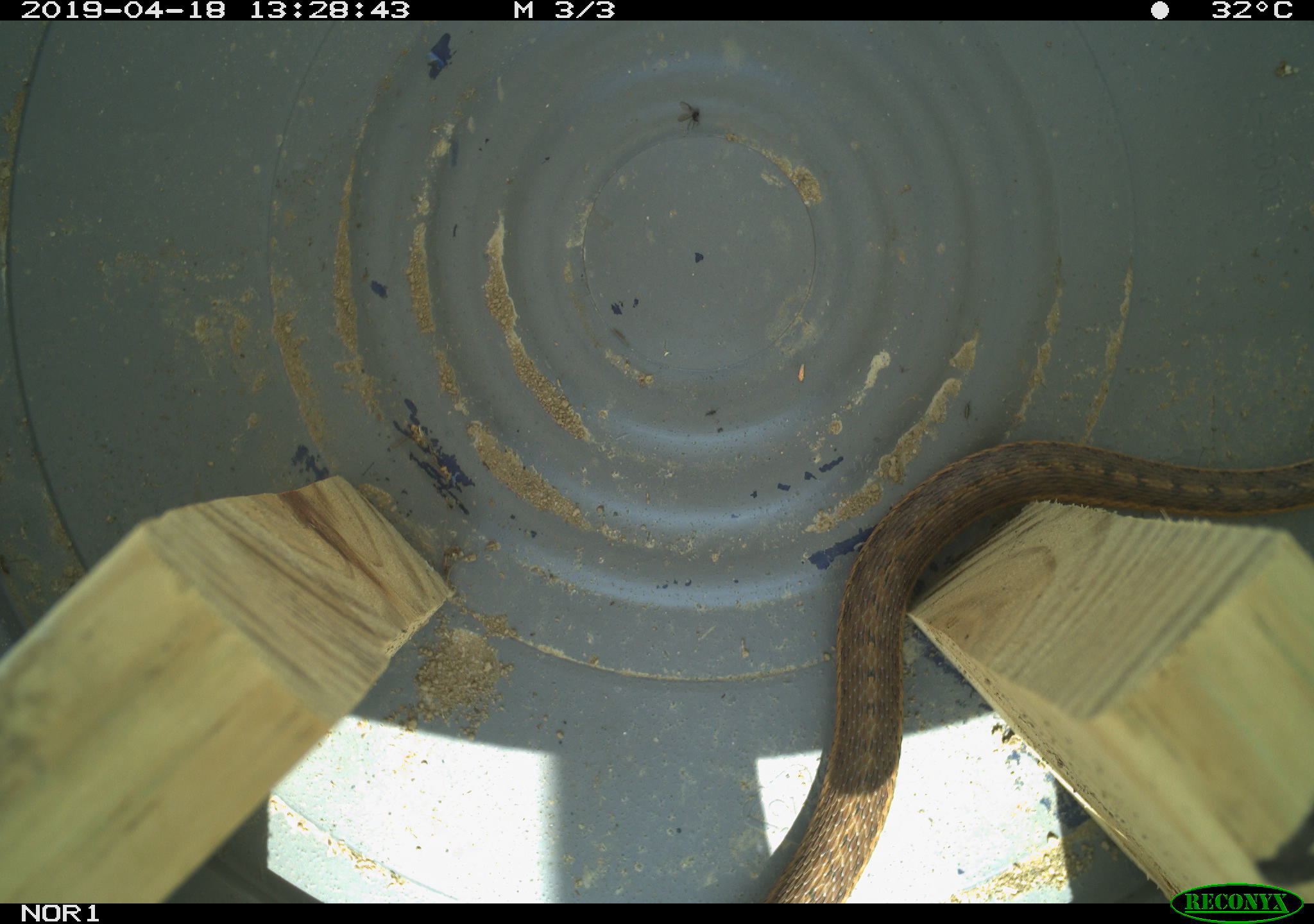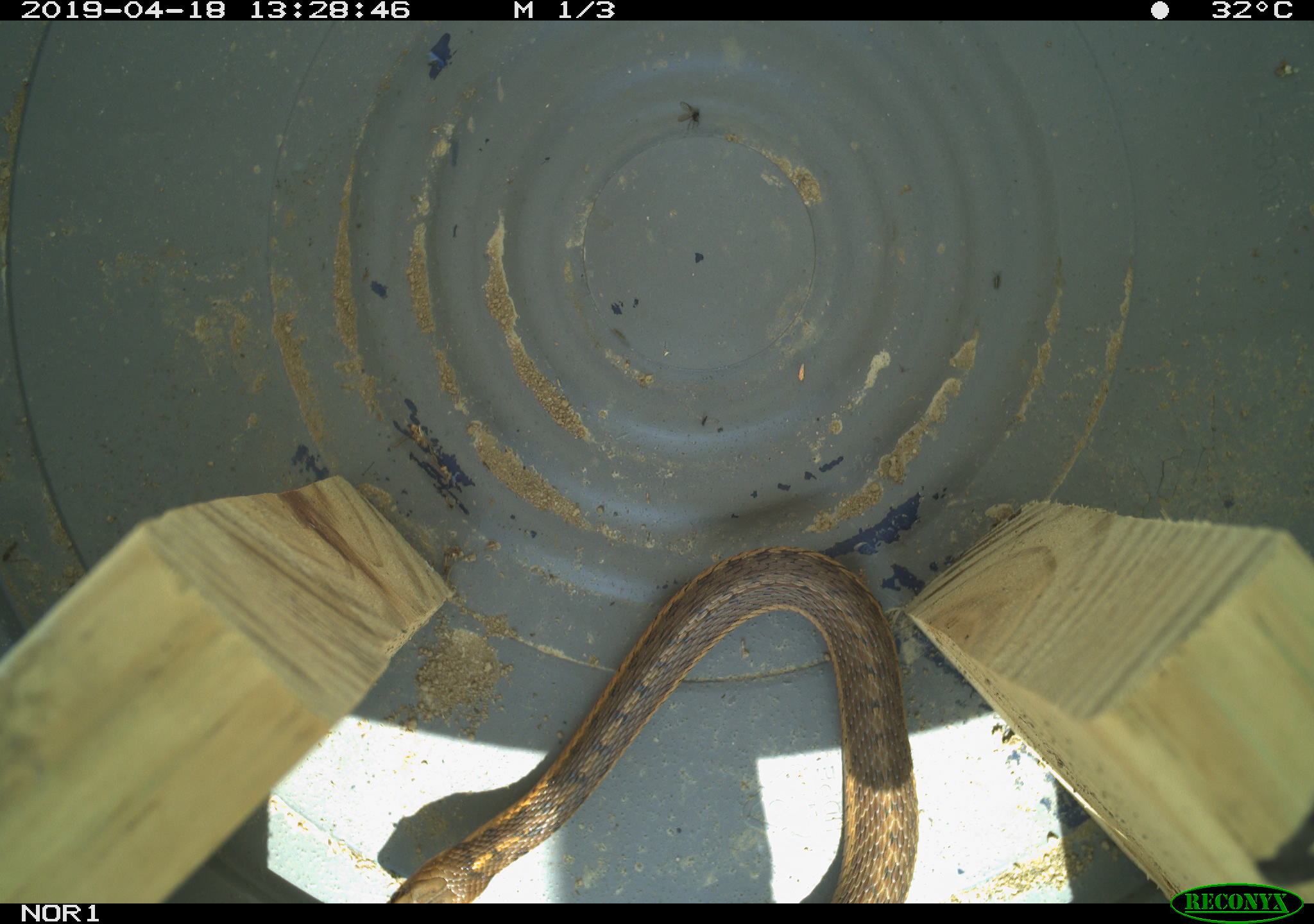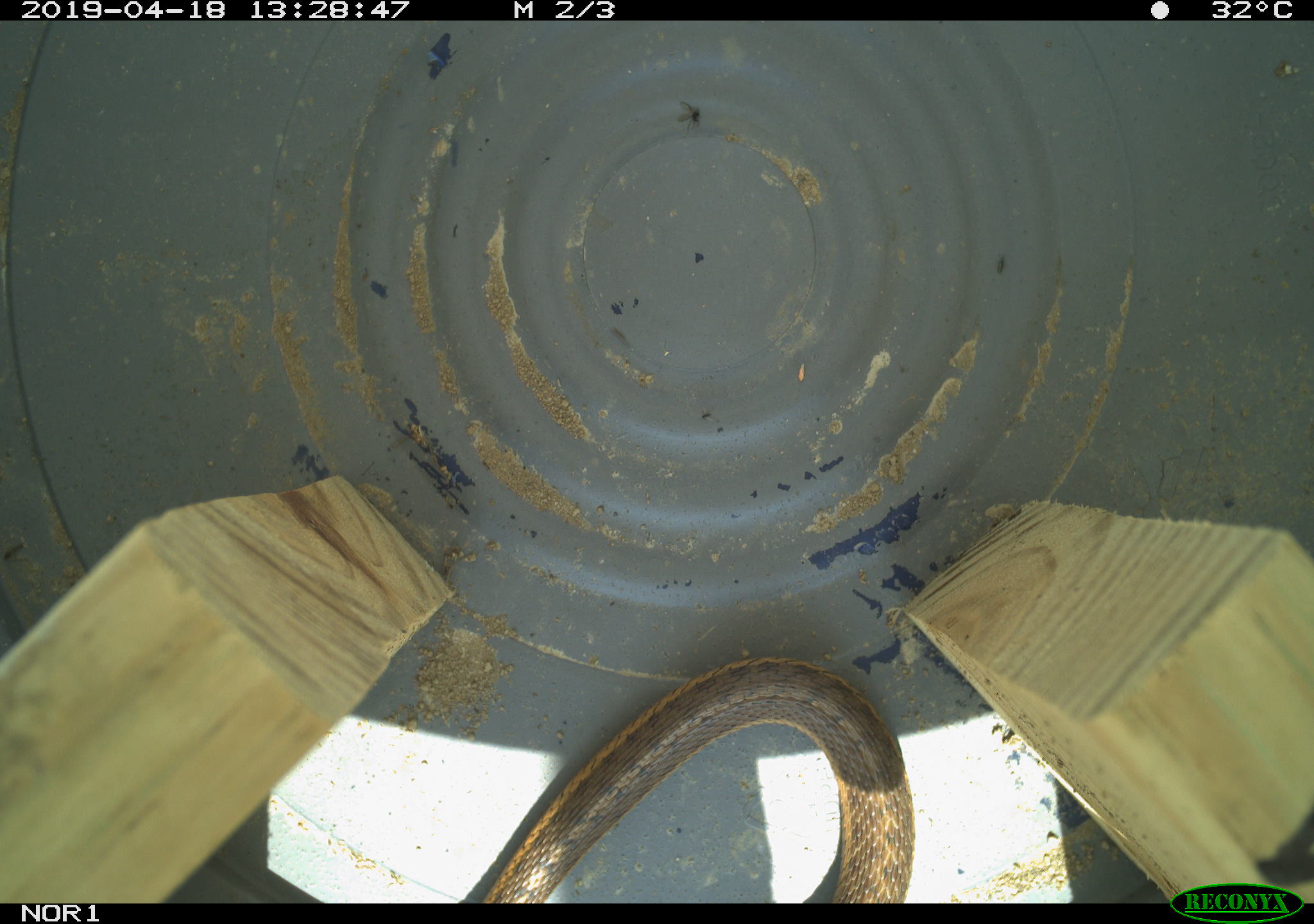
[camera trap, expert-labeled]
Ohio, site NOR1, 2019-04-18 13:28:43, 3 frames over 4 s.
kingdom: Animalia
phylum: Chordata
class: Reptilia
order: Squamata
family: Colubridae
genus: Thamnophis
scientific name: Thamnophis sirtalis sirtalis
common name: eastern gartersnake